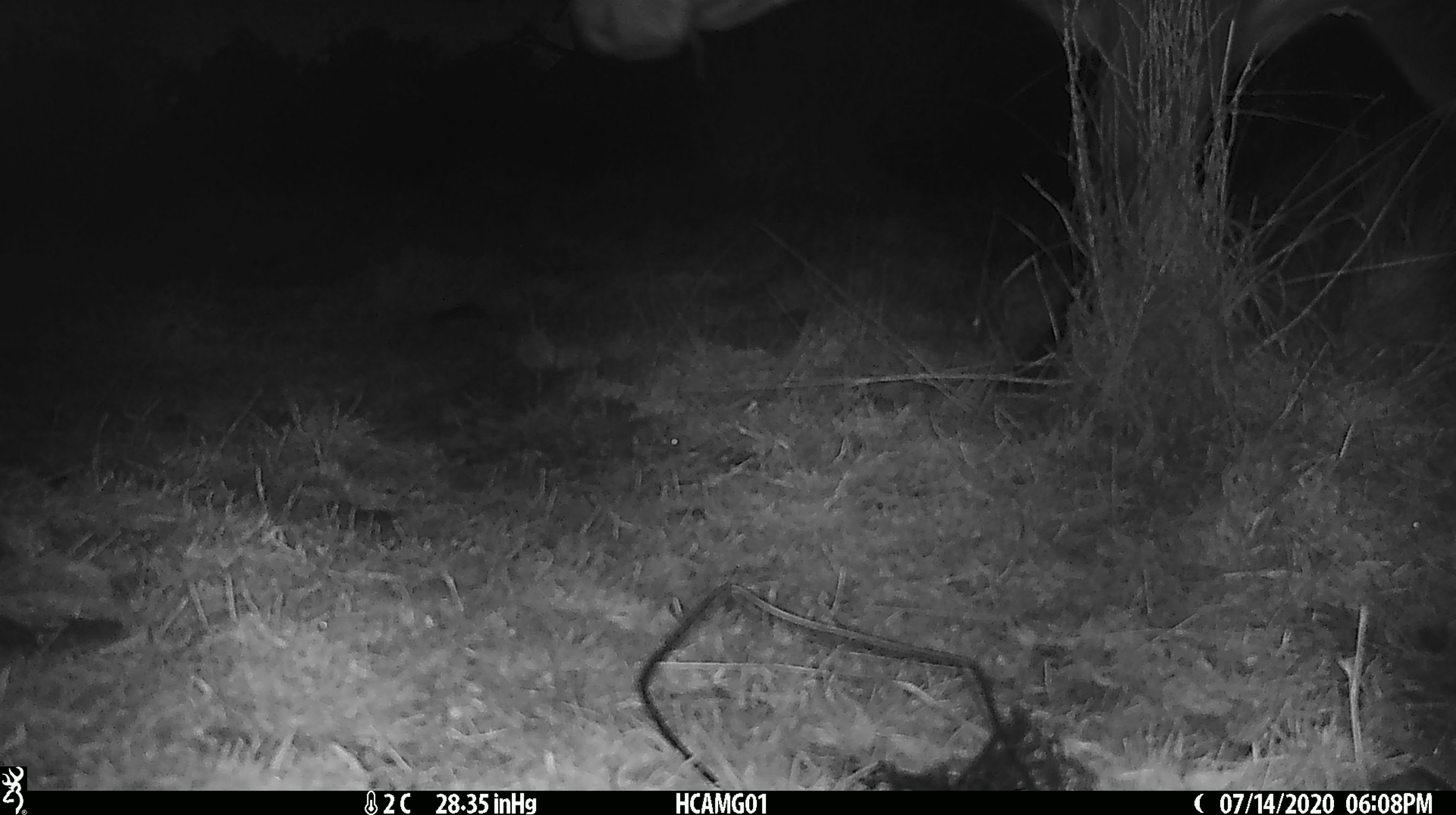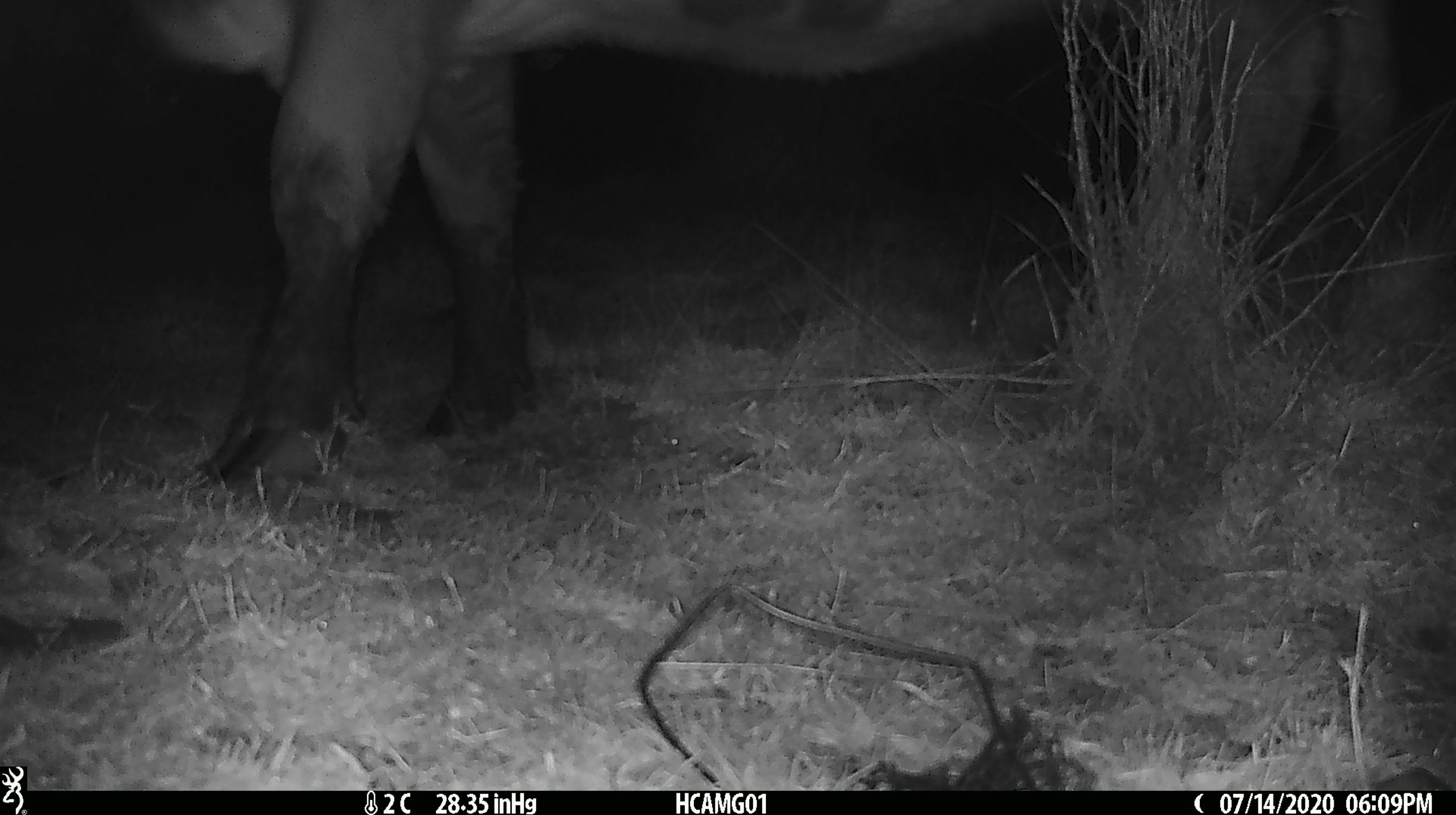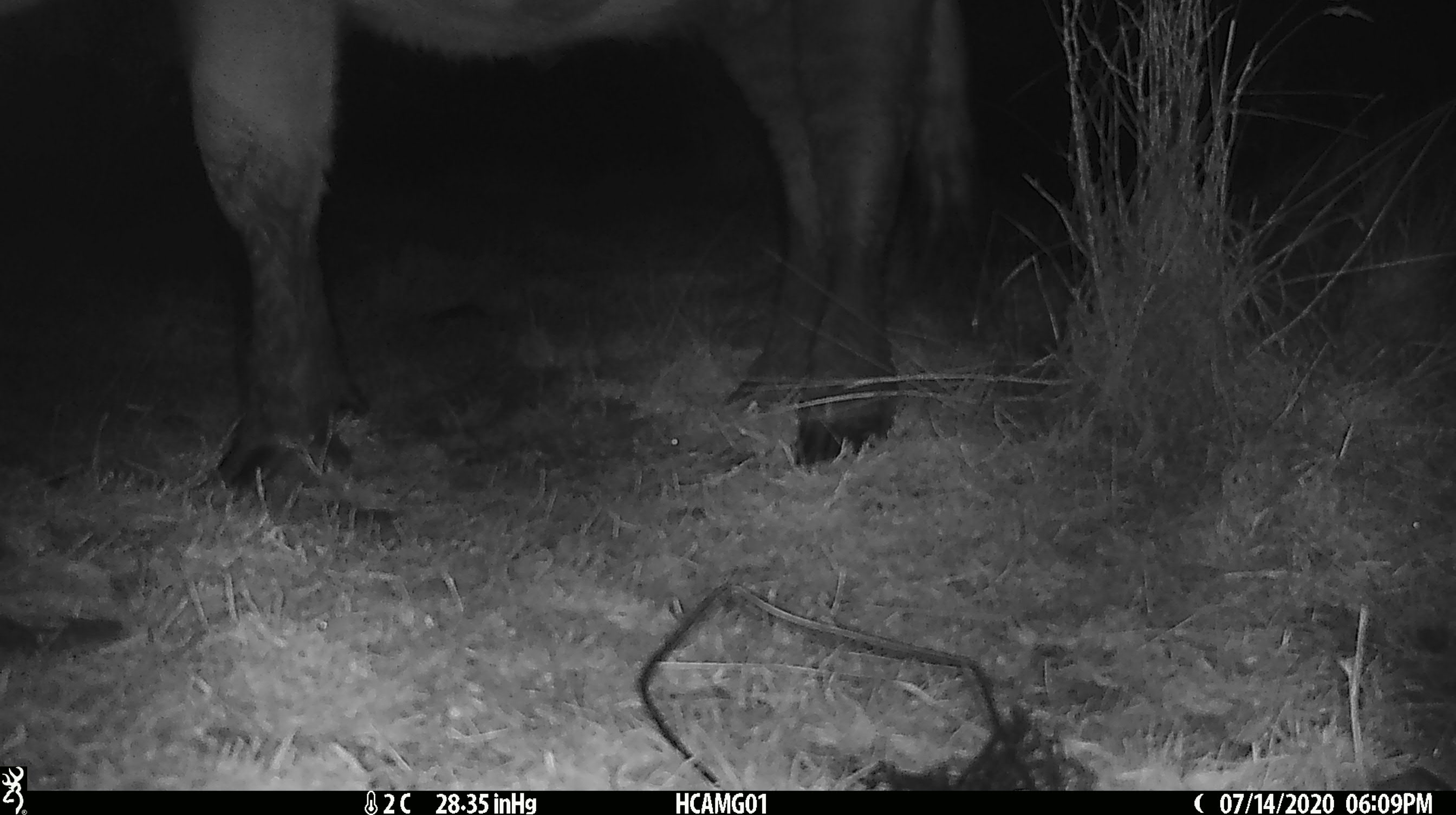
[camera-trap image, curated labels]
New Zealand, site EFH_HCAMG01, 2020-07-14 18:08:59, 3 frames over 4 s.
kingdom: Animalia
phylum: Chordata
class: Mammalia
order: Artiodactyla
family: Bovidae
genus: Bos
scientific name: Bos taurus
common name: domestic cow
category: cow